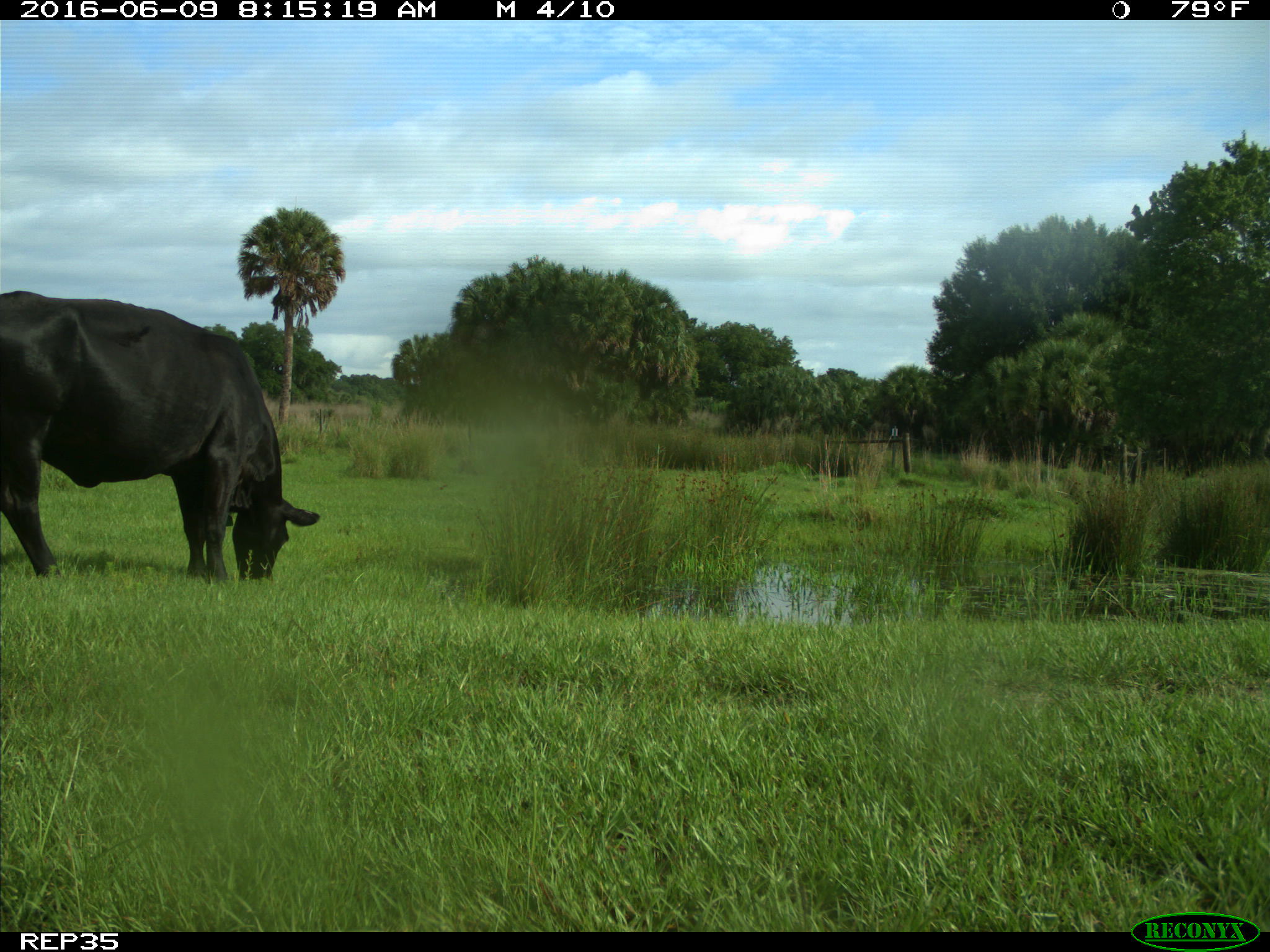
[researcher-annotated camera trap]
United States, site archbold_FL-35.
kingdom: Animalia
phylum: Chordata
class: Mammalia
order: Artiodactyla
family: Bovidae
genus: Bos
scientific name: Bos taurus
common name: domestic cow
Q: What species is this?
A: Bos taurus (domestic cow).